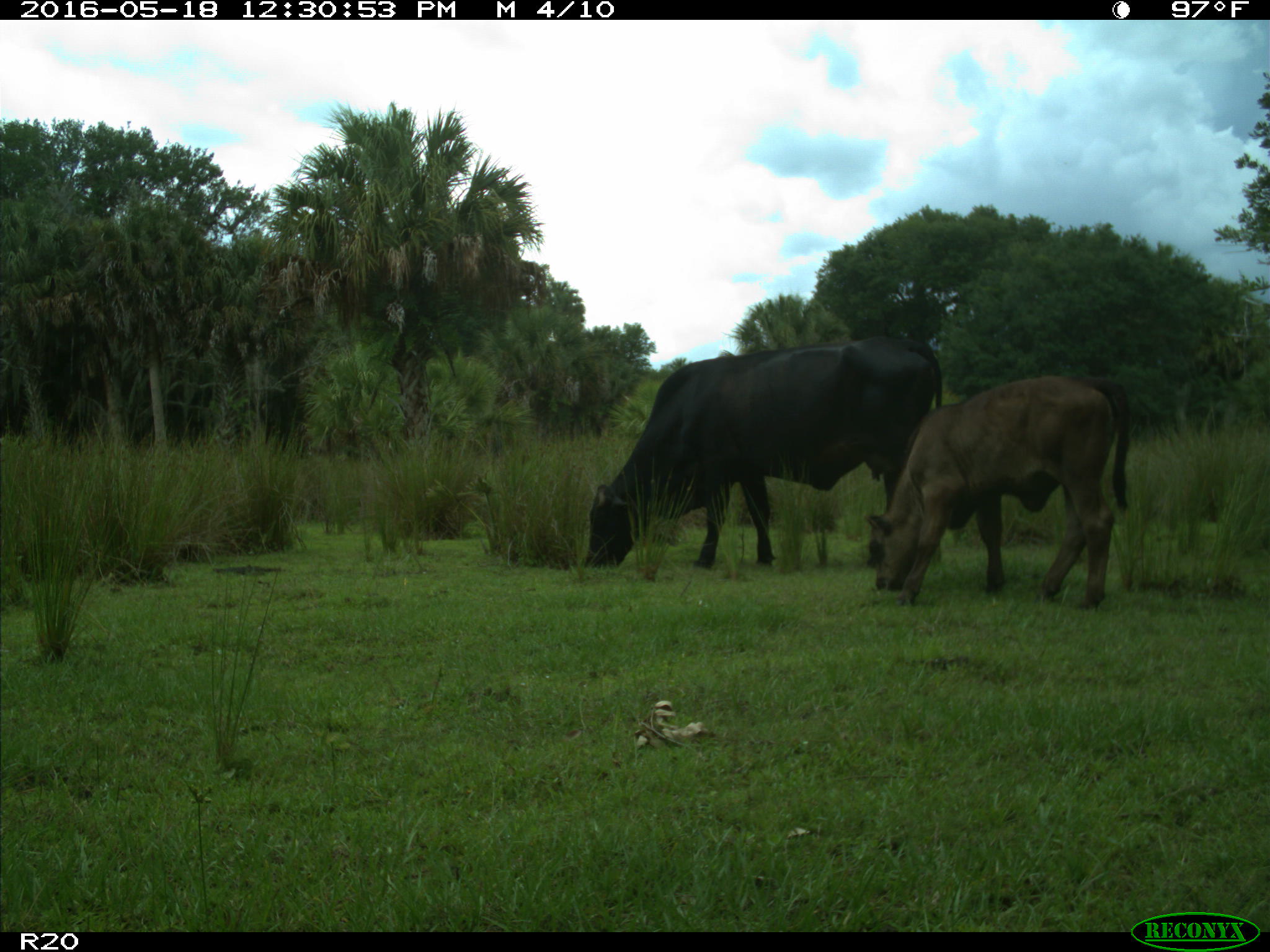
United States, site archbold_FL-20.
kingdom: Animalia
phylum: Chordata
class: Mammalia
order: Artiodactyla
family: Bovidae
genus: Bos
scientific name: Bos taurus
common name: domestic cow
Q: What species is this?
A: Bos taurus (domestic cow).